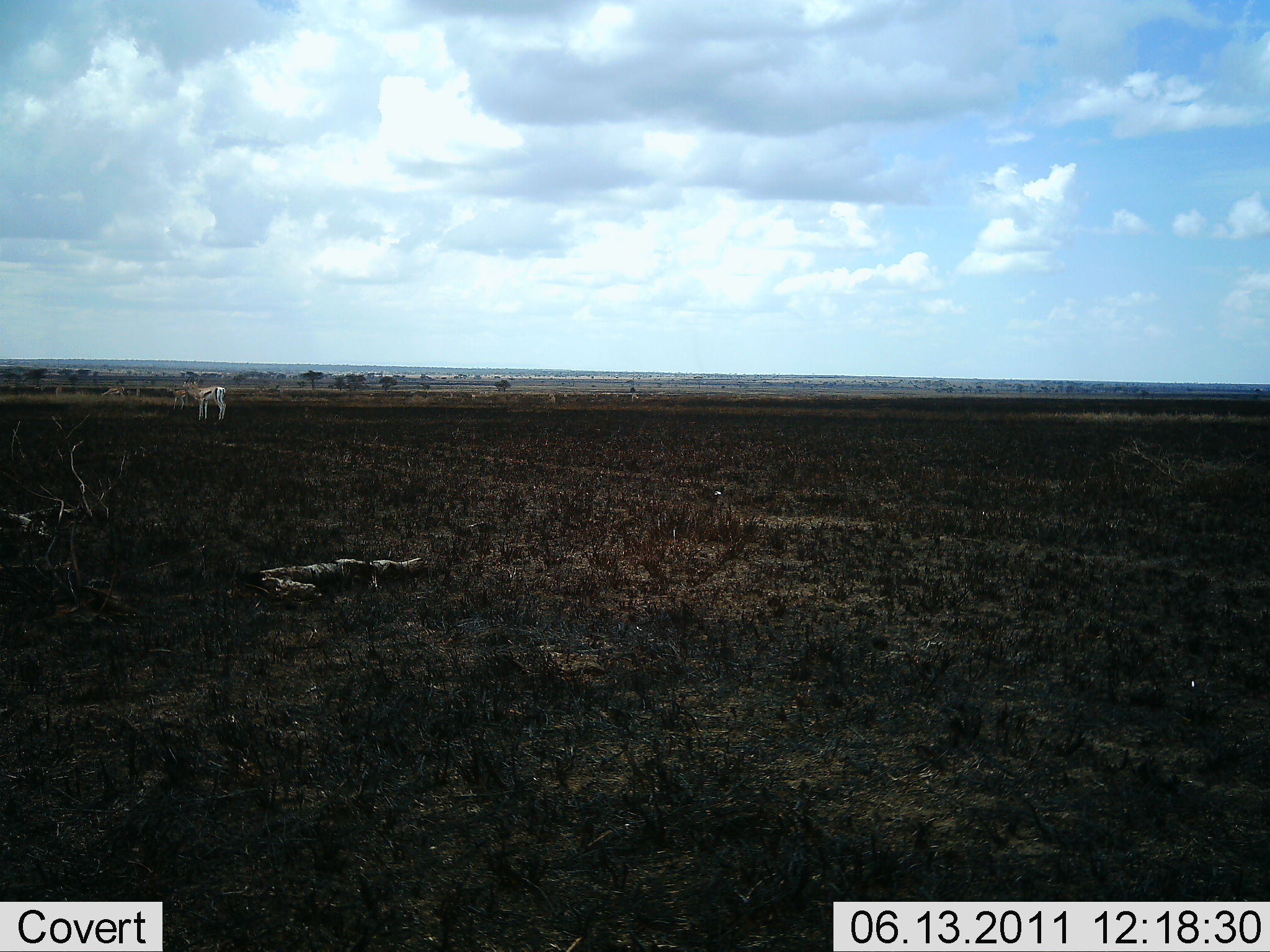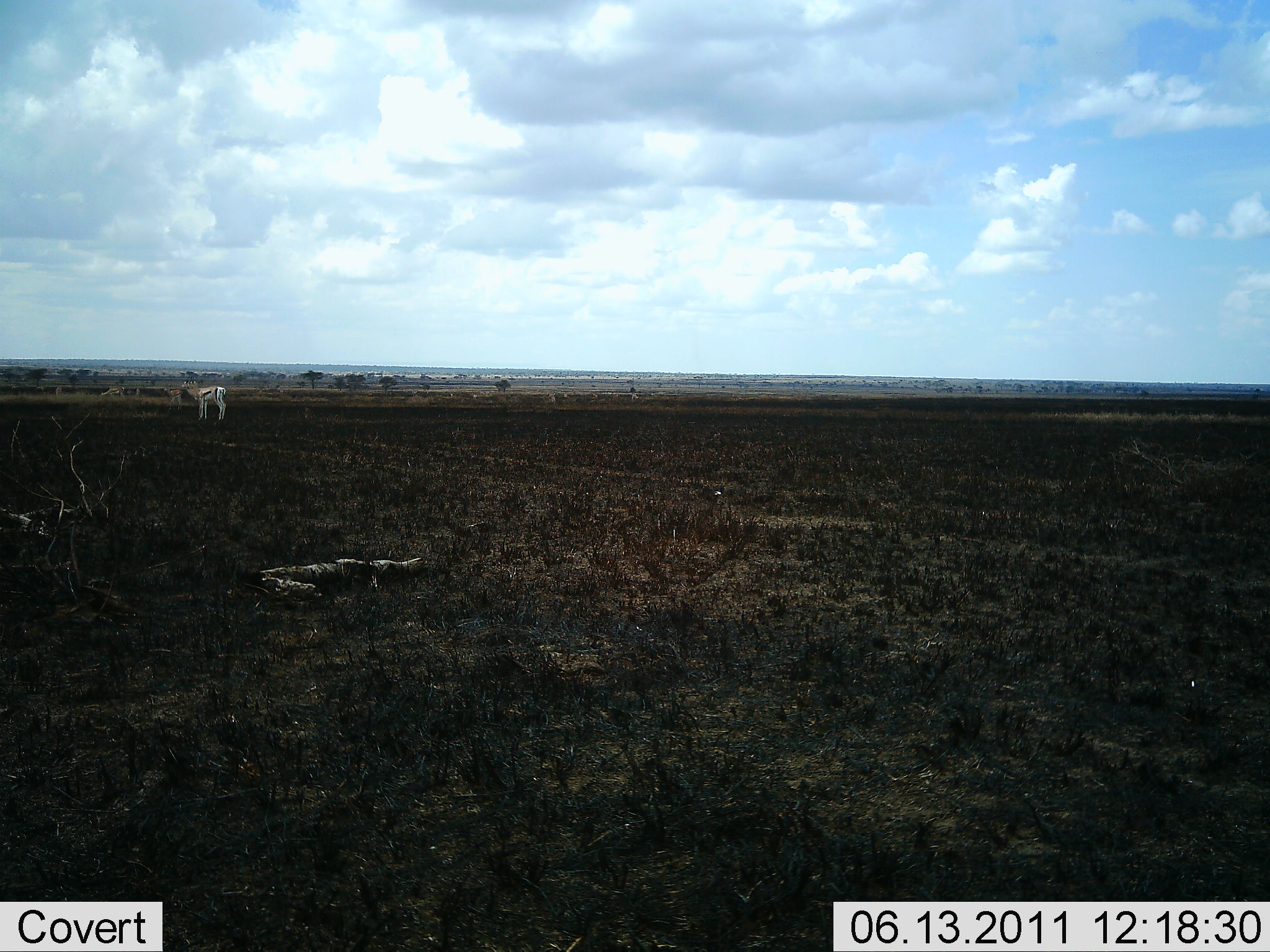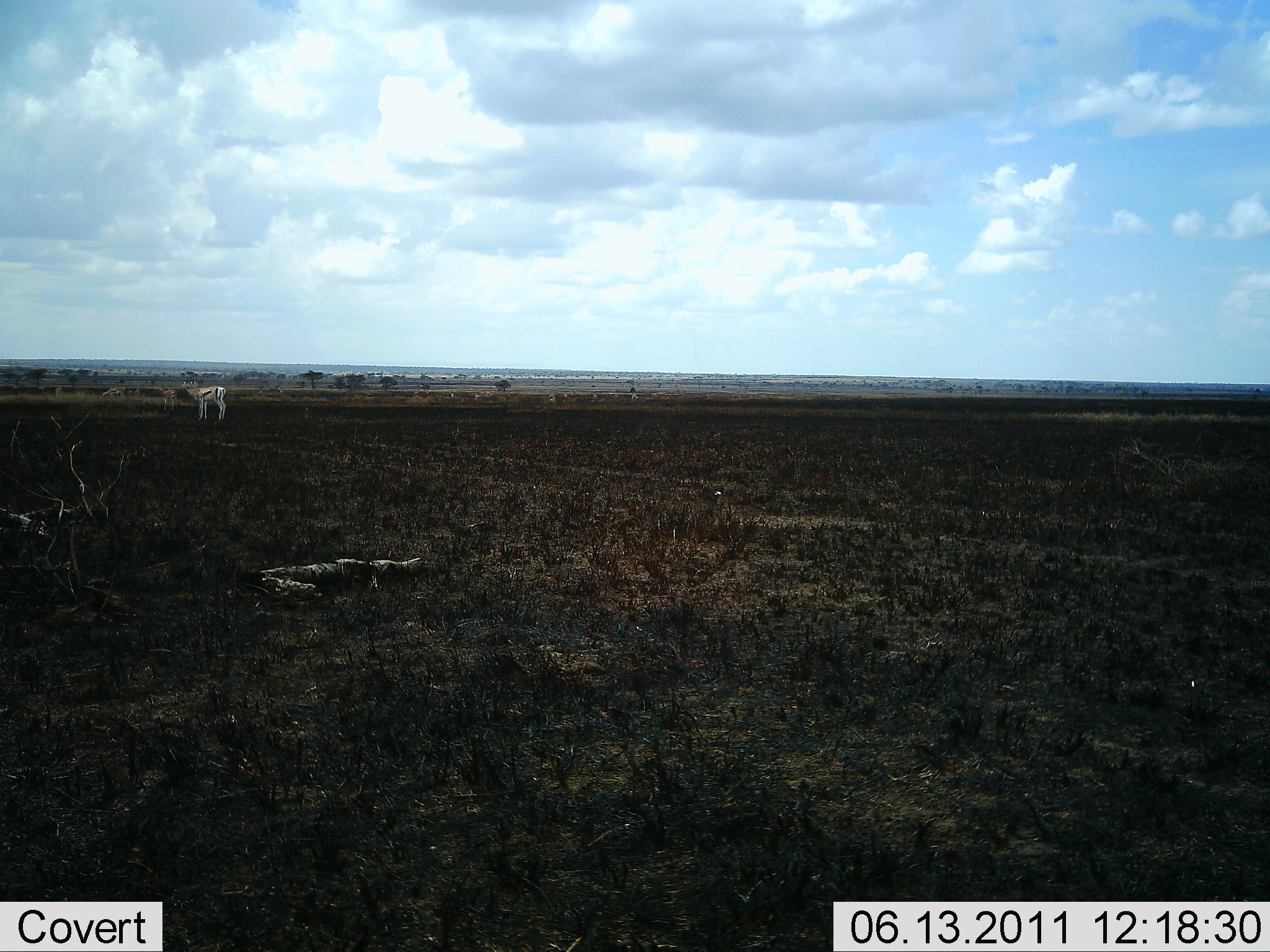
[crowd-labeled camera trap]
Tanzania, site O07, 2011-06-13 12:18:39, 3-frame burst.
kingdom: Animalia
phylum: Chordata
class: Mammalia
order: Artiodactyla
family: Bovidae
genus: Eudorcas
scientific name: Eudorcas thomsonii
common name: thomson's gazelle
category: gazellethomsons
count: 2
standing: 82%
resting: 0%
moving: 27%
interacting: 0%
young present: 0%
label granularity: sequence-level